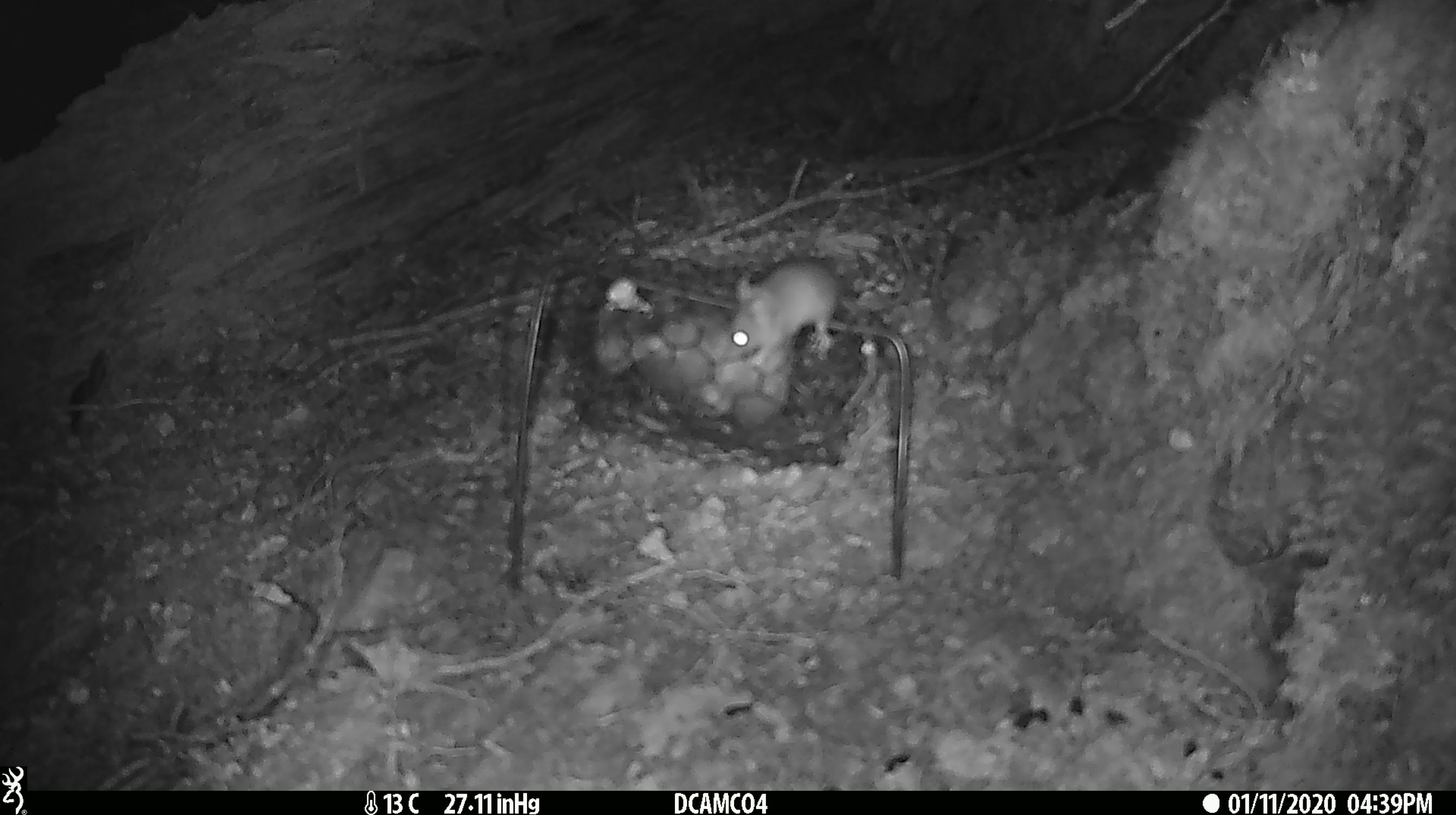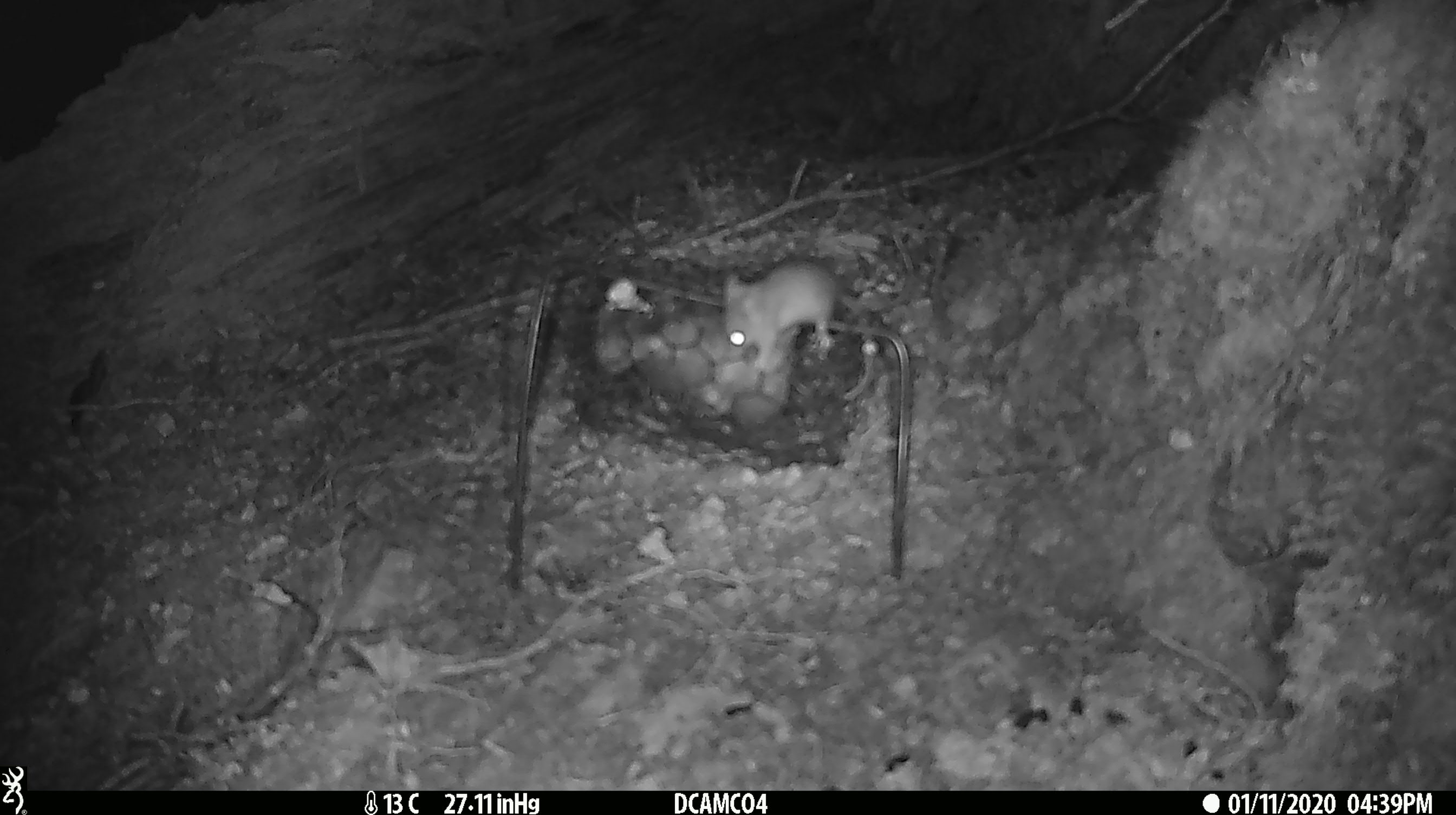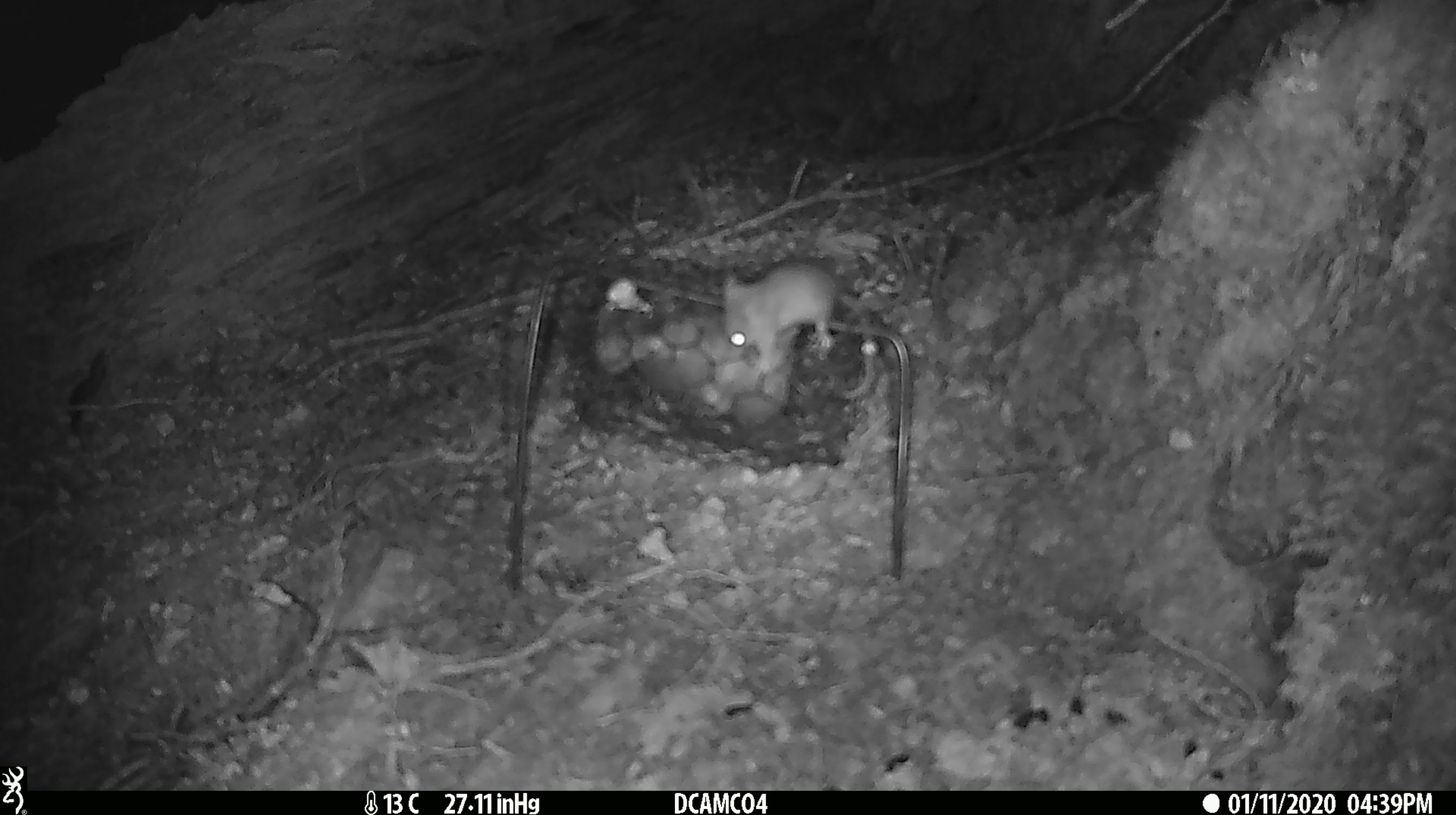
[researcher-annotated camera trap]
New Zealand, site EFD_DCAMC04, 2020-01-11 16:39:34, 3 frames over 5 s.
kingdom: Animalia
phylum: Chordata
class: Mammalia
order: Rodentia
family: Muridae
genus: Mus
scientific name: Mus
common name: mouse